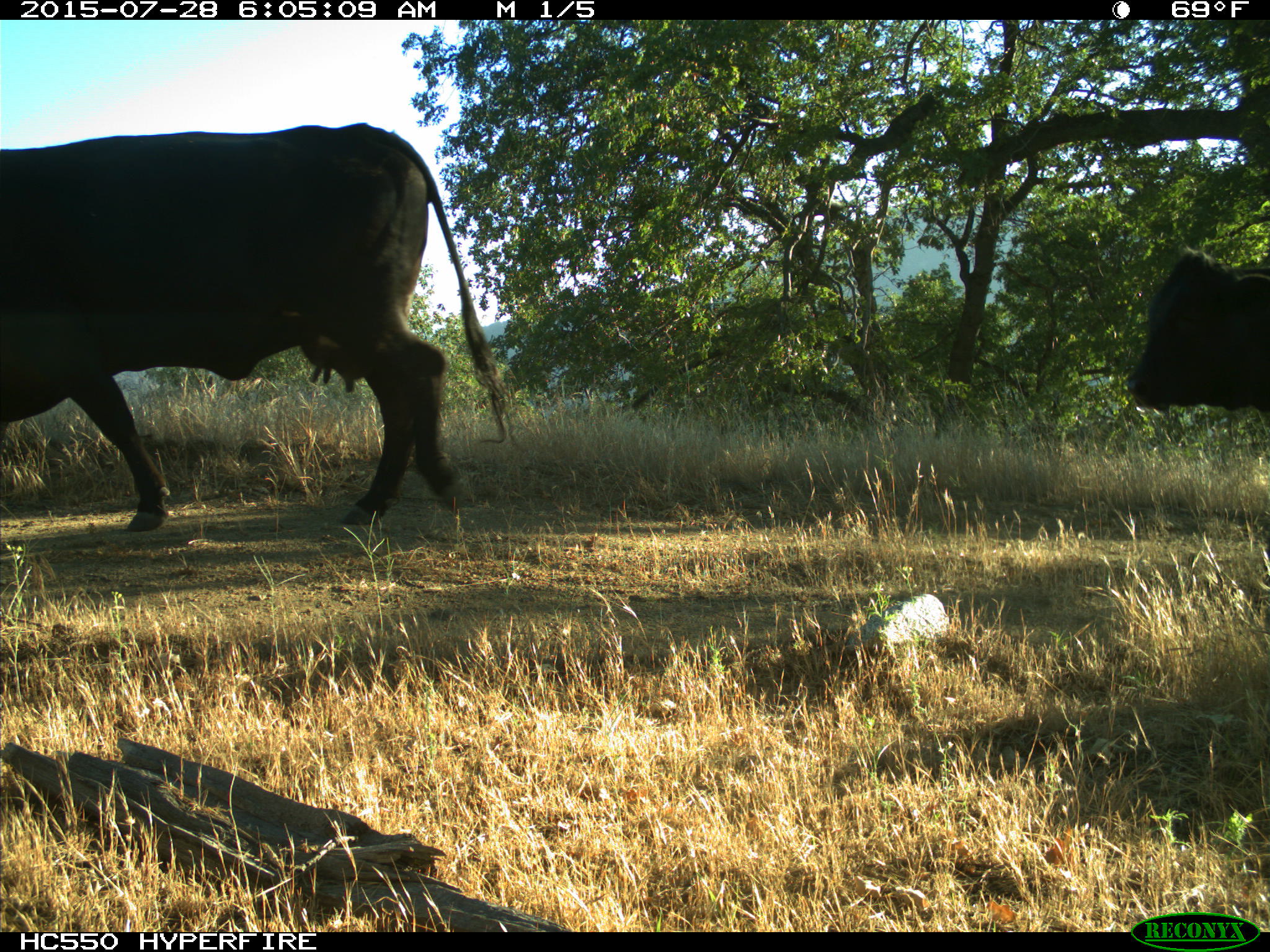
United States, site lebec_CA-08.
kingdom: Animalia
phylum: Chordata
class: Mammalia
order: Artiodactyla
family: Bovidae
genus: Bos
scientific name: Bos taurus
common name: domestic cow